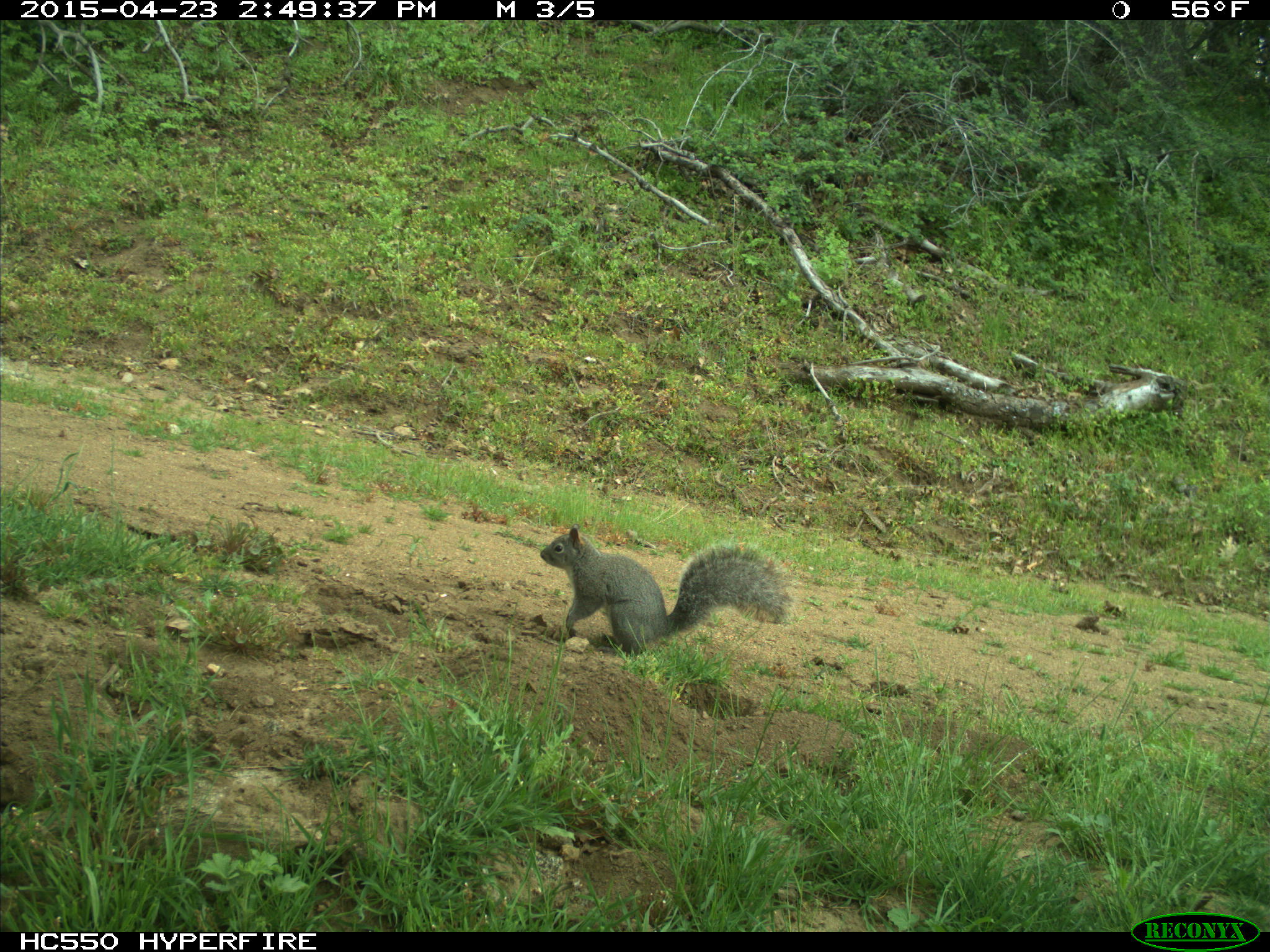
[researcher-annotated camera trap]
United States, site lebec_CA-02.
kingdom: Animalia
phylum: Chordata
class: Mammalia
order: Rodentia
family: Sciuridae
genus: Sciurus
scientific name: Sciurus carolinensis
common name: eastern gray squirrel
Sciurus carolinensis (eastern gray squirrel).